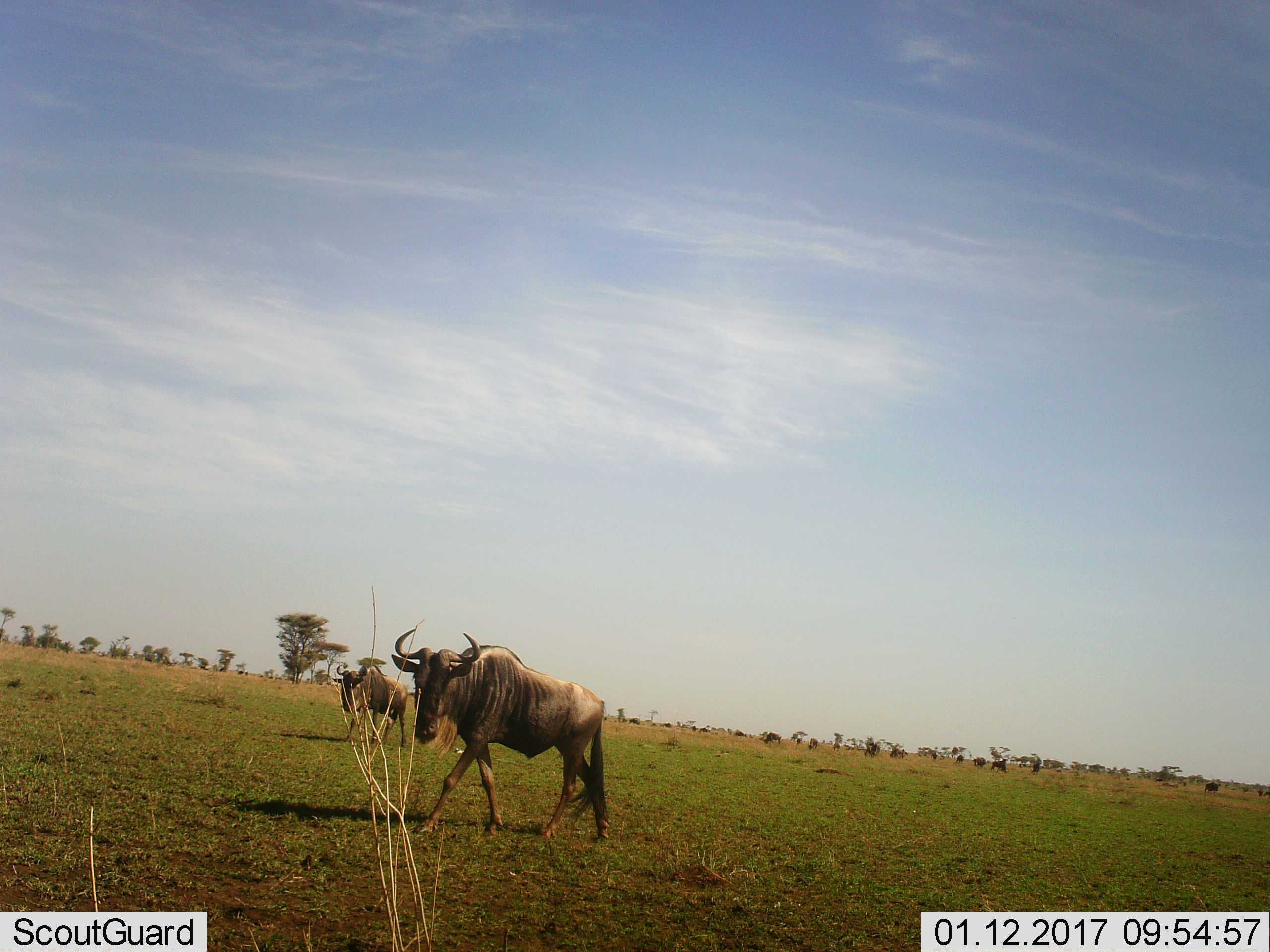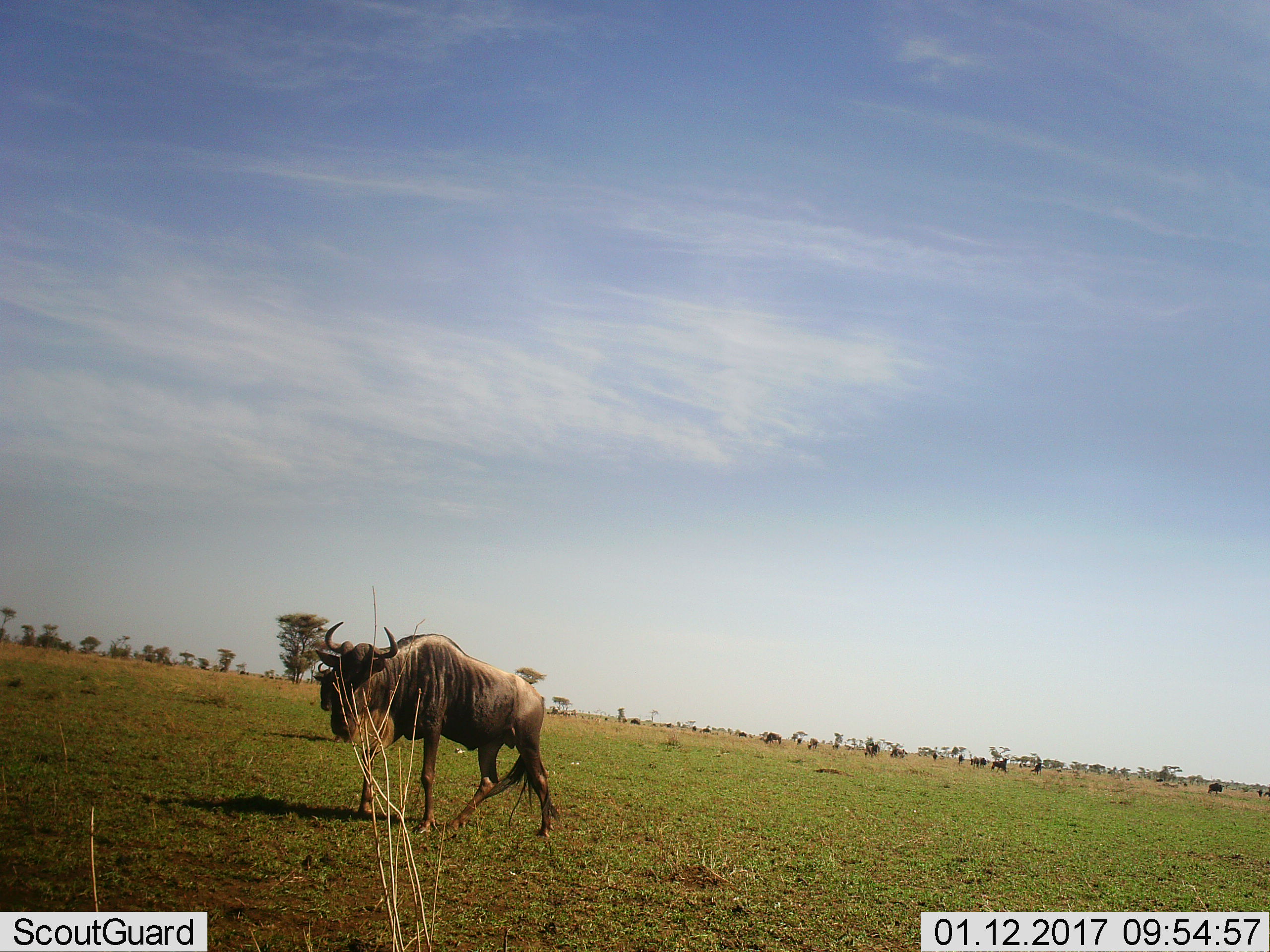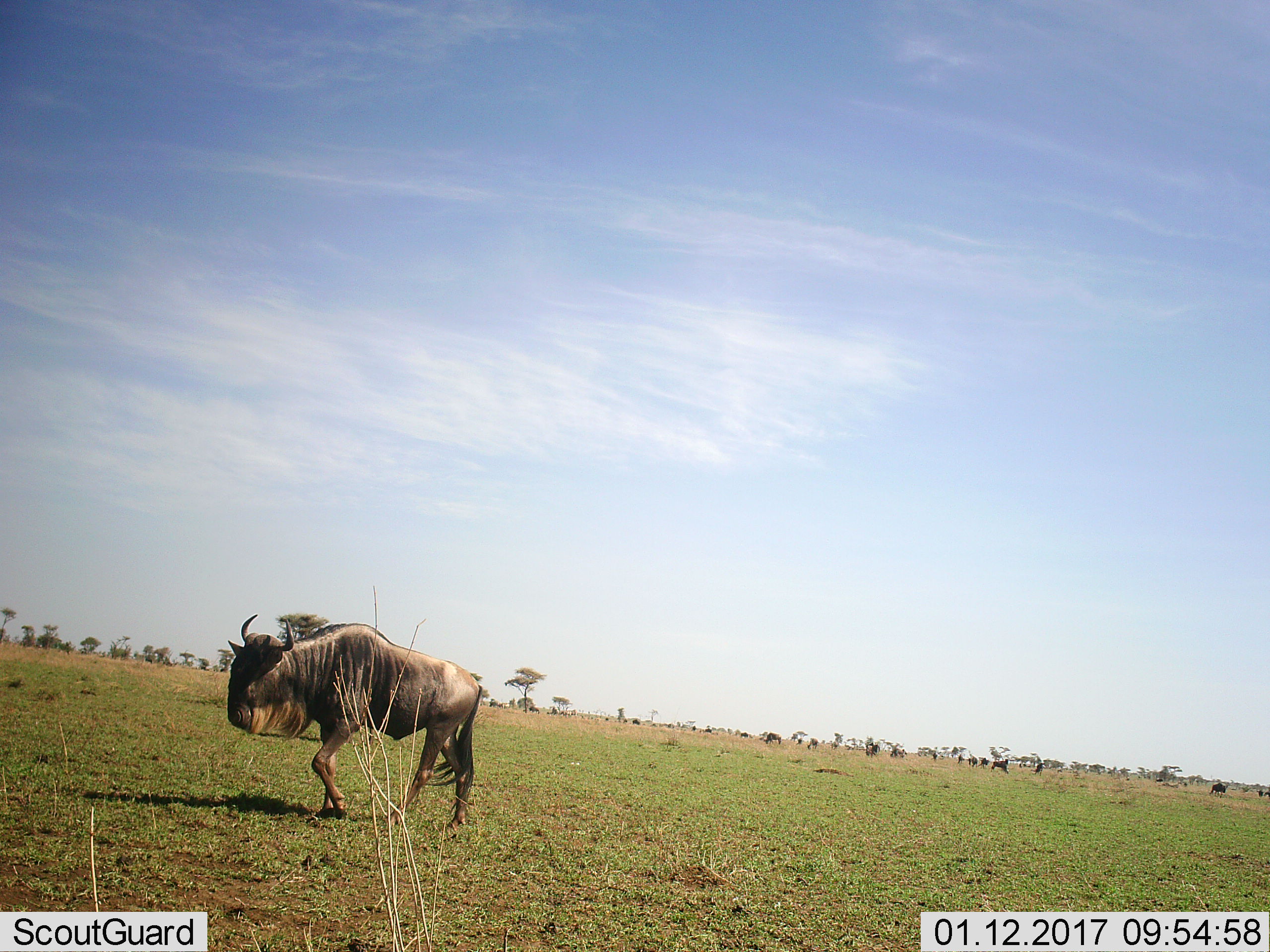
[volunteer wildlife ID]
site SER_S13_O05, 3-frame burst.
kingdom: Animalia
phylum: Chordata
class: Mammalia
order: Artiodactyla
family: Bovidae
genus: Connochaetes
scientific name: Connochaetes taurinus taurinus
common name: blue wildebeest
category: wildebeestblue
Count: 11-50.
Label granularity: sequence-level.